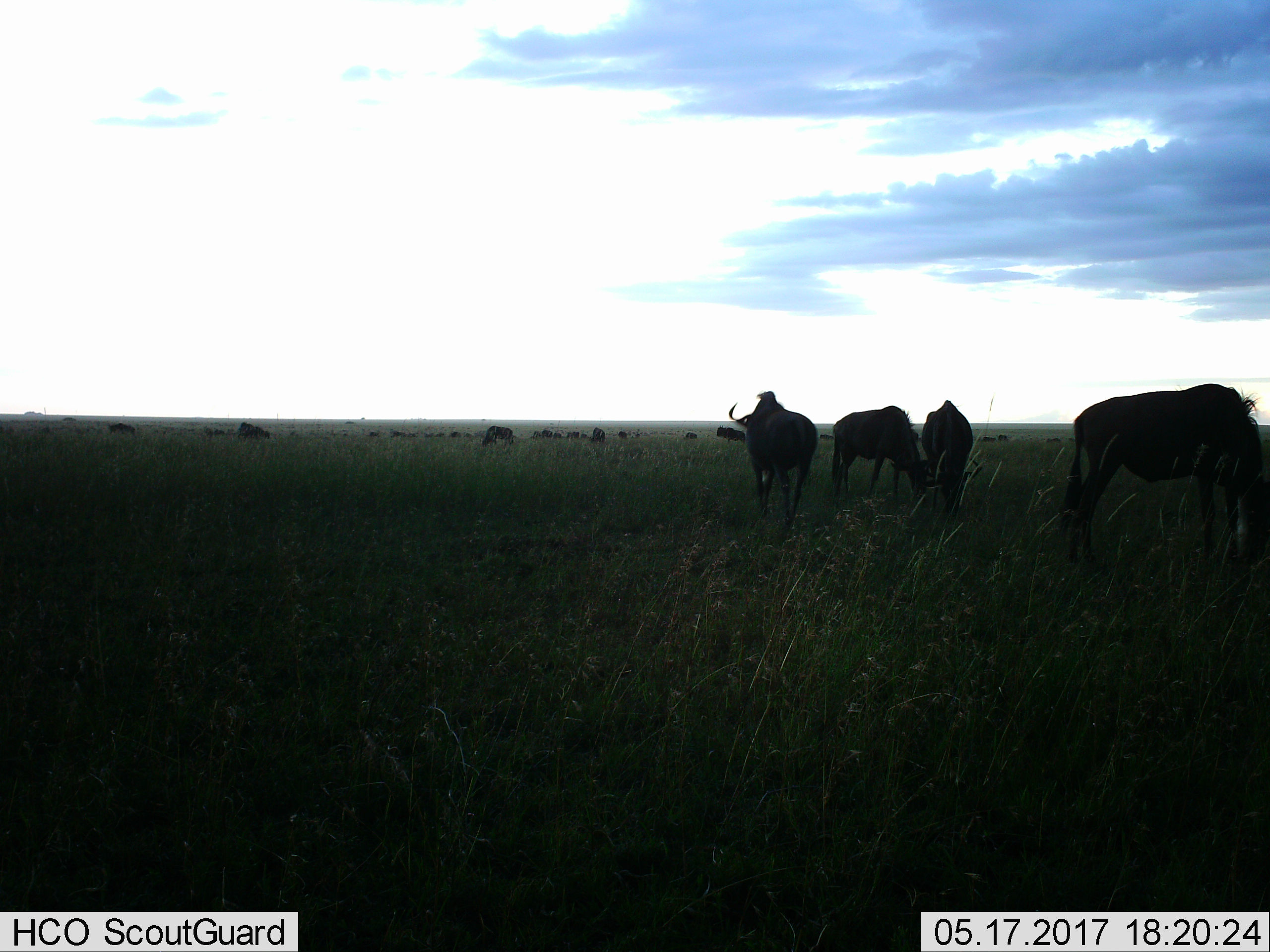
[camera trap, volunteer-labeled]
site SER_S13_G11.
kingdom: Animalia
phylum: Chordata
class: Mammalia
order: Artiodactyla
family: Bovidae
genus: Connochaetes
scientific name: Connochaetes taurinus taurinus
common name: blue wildebeest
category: wildebeestblue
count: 11-50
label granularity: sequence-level